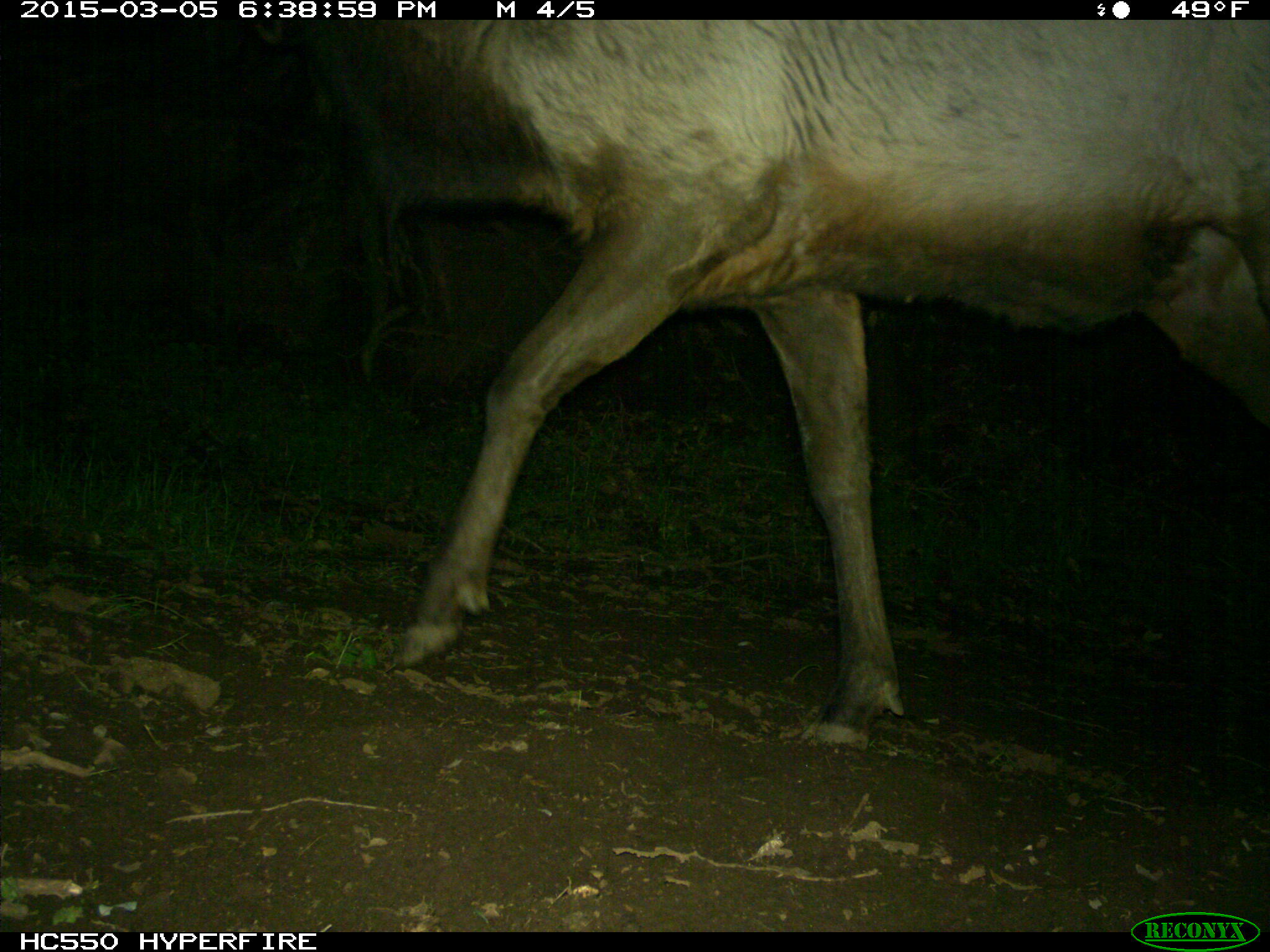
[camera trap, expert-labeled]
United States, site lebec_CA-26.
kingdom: Animalia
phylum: Chordata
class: Mammalia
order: Artiodactyla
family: Cervidae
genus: Cervus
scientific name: Cervus canadensis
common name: elk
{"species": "Cervus canadensis (elk)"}